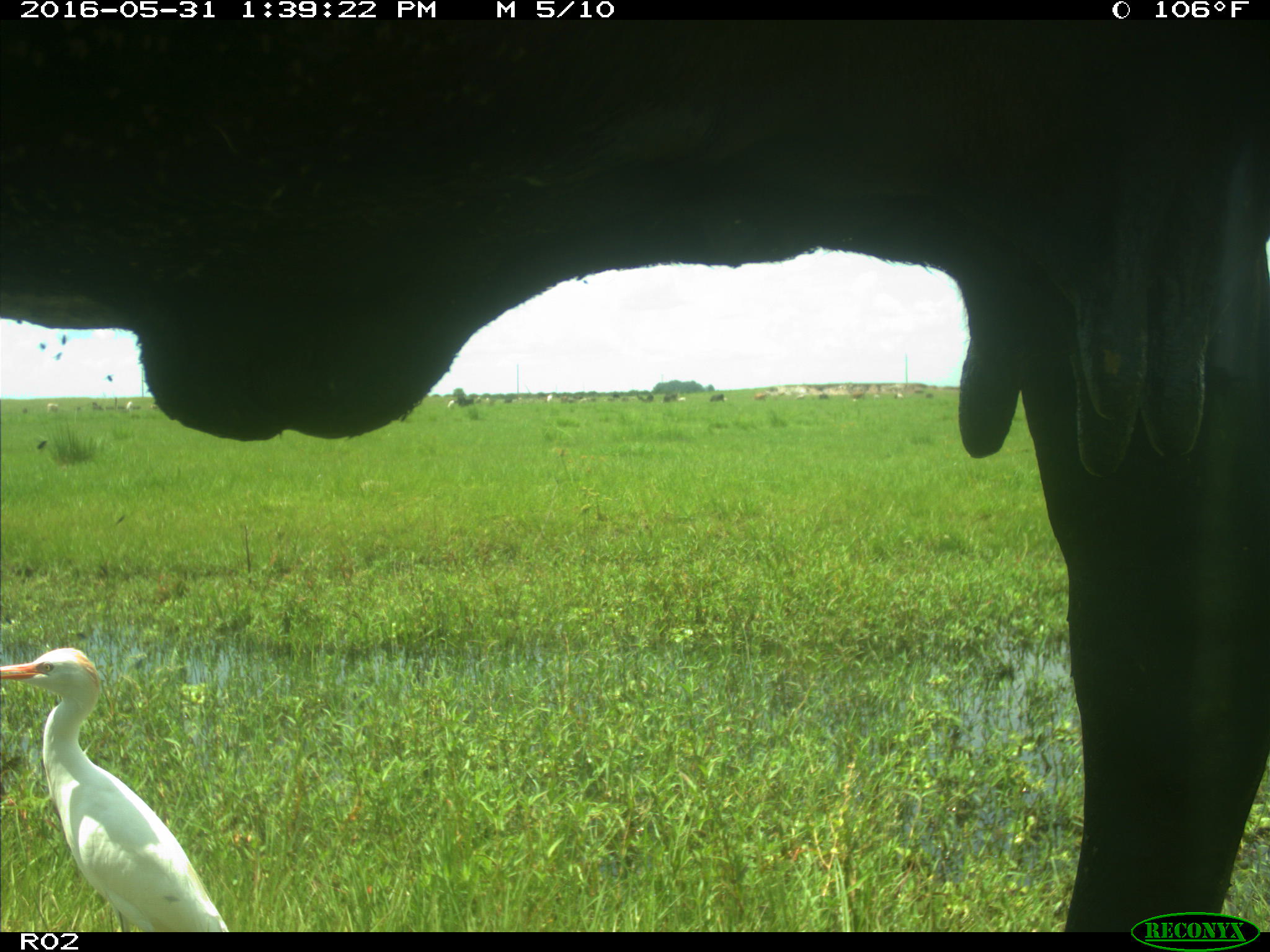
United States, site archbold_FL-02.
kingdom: Animalia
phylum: Chordata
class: Mammalia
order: Artiodactyla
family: Bovidae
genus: Bos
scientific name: Bos taurus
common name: domestic cow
Bos taurus (domestic cow).